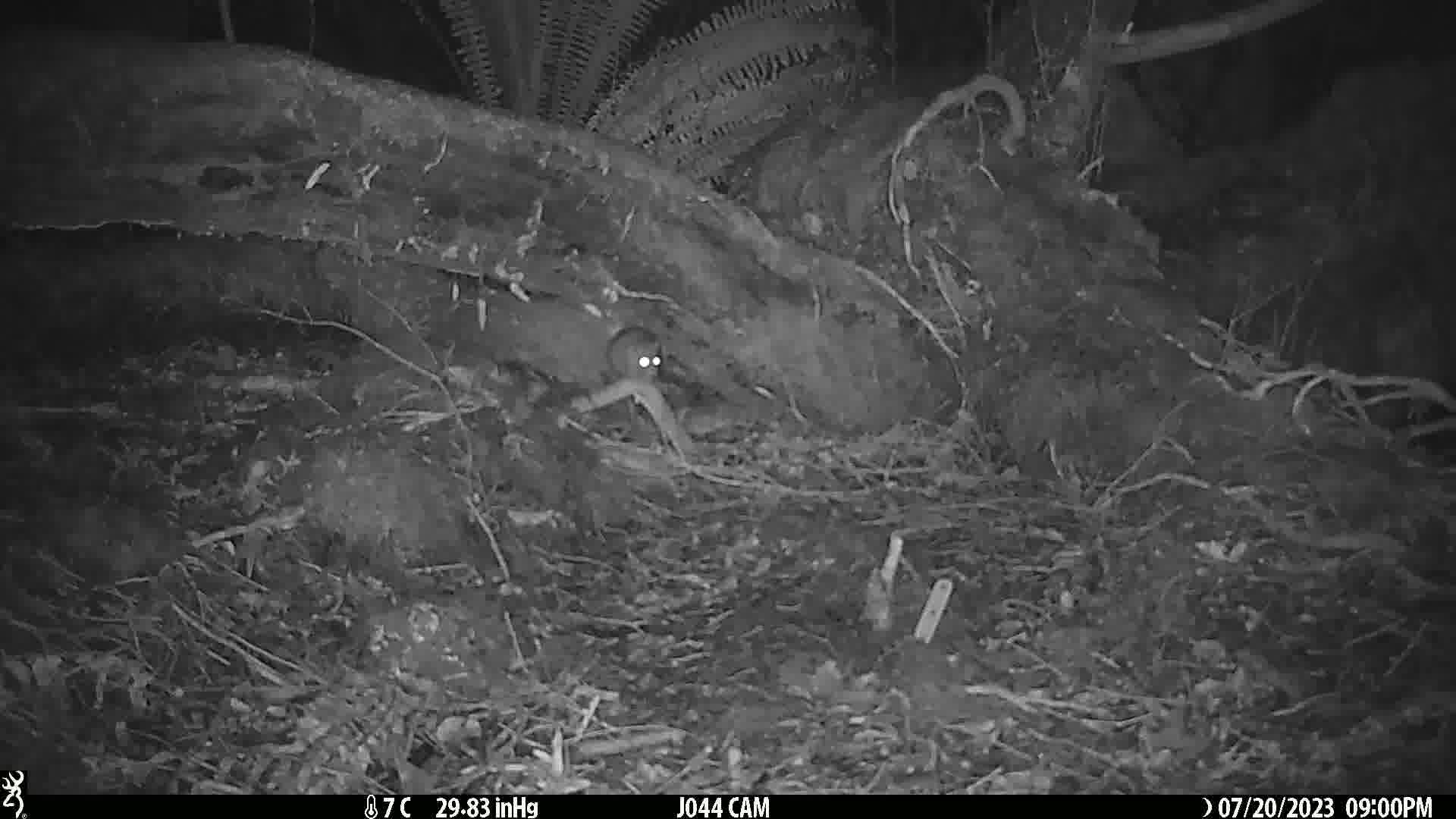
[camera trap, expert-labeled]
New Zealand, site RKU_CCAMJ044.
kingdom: Animalia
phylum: Chordata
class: Mammalia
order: Rodentia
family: Muridae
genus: Rattus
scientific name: Rattus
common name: rat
Rat (Rattus).